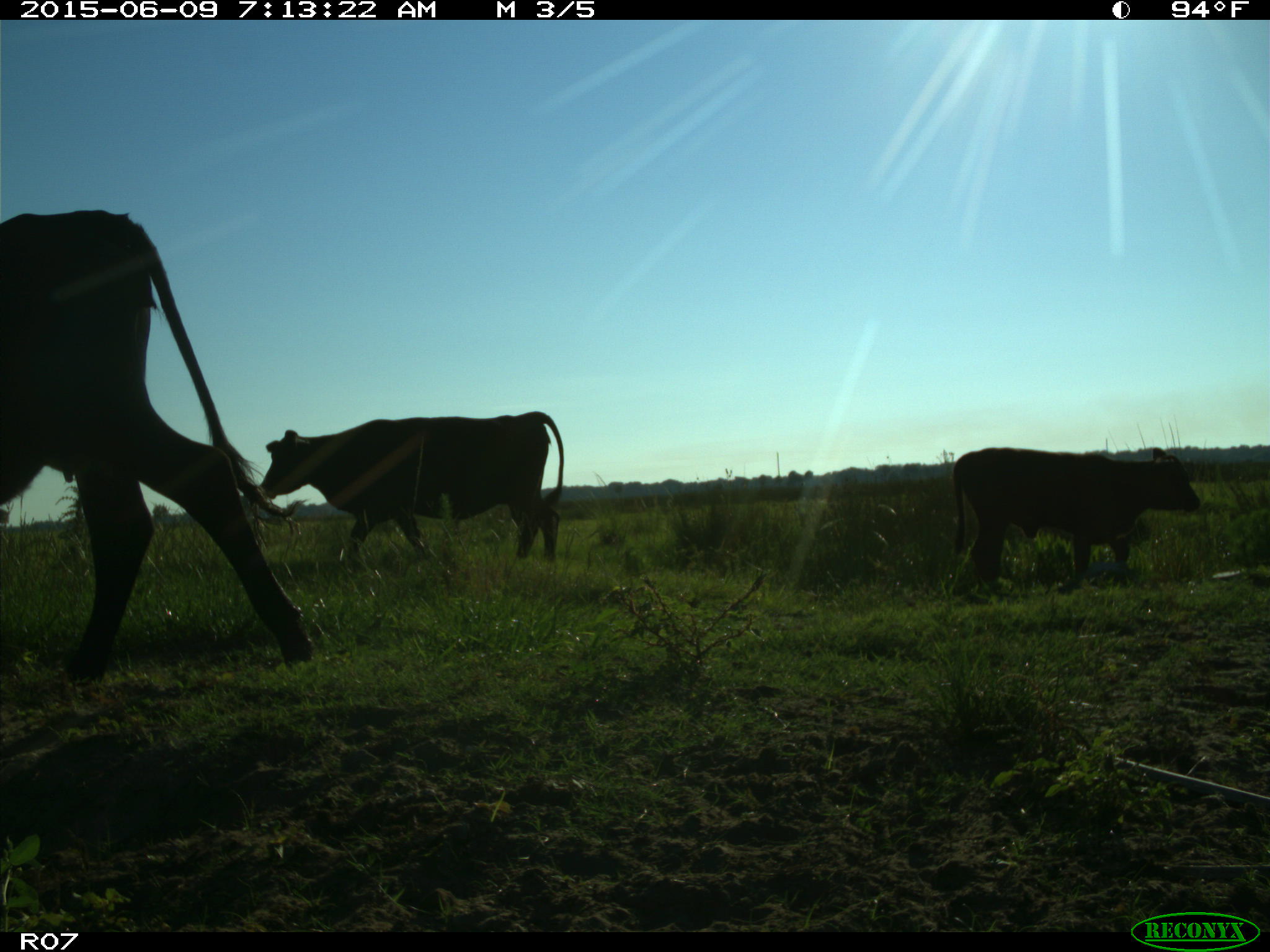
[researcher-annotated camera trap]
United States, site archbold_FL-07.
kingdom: Animalia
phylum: Chordata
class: Mammalia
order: Artiodactyla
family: Bovidae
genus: Bos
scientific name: Bos taurus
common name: domestic cow